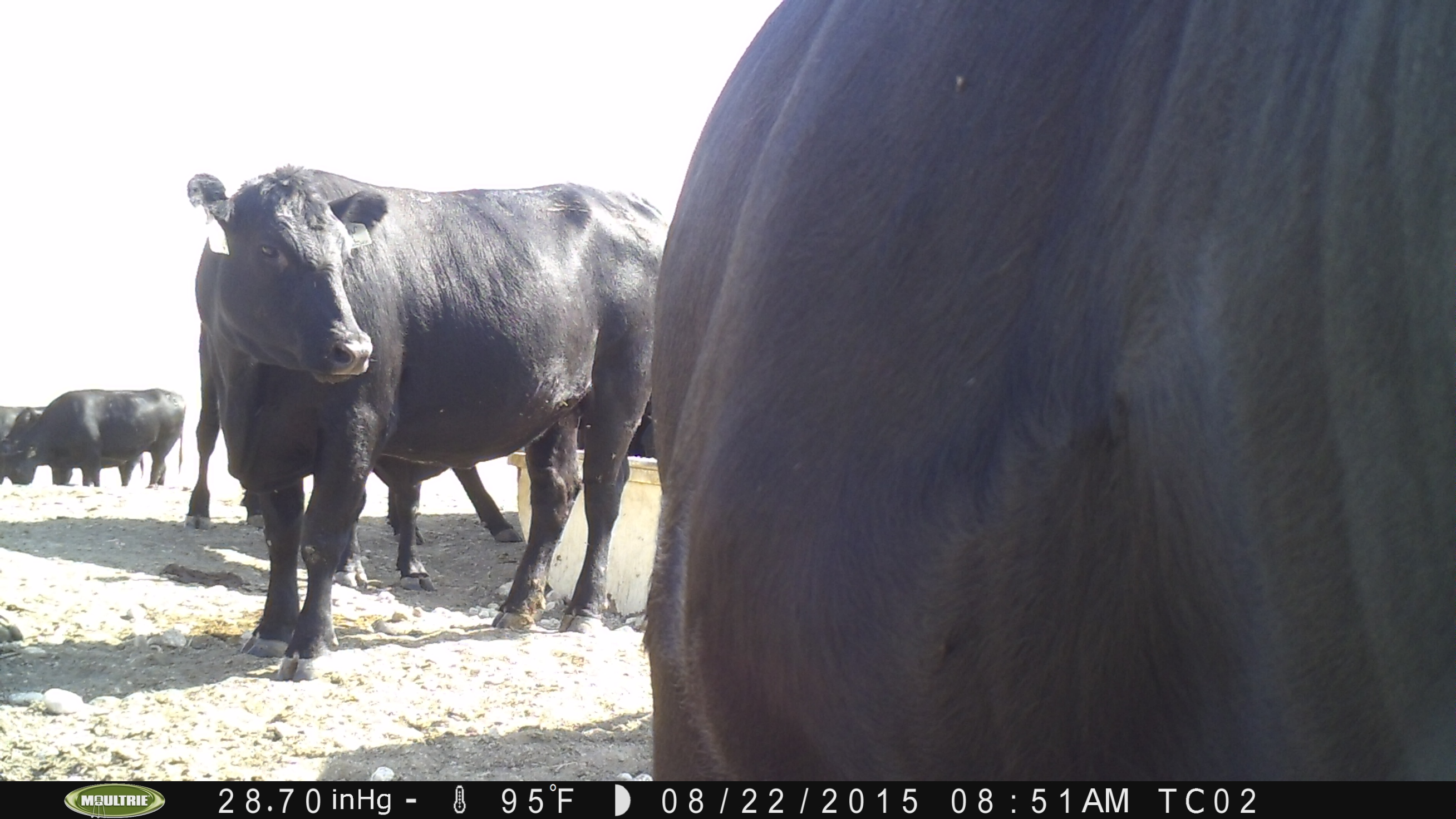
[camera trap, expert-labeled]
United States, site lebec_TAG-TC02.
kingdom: Animalia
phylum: Chordata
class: Mammalia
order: Artiodactyla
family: Bovidae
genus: Bos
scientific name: Bos taurus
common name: domestic cow